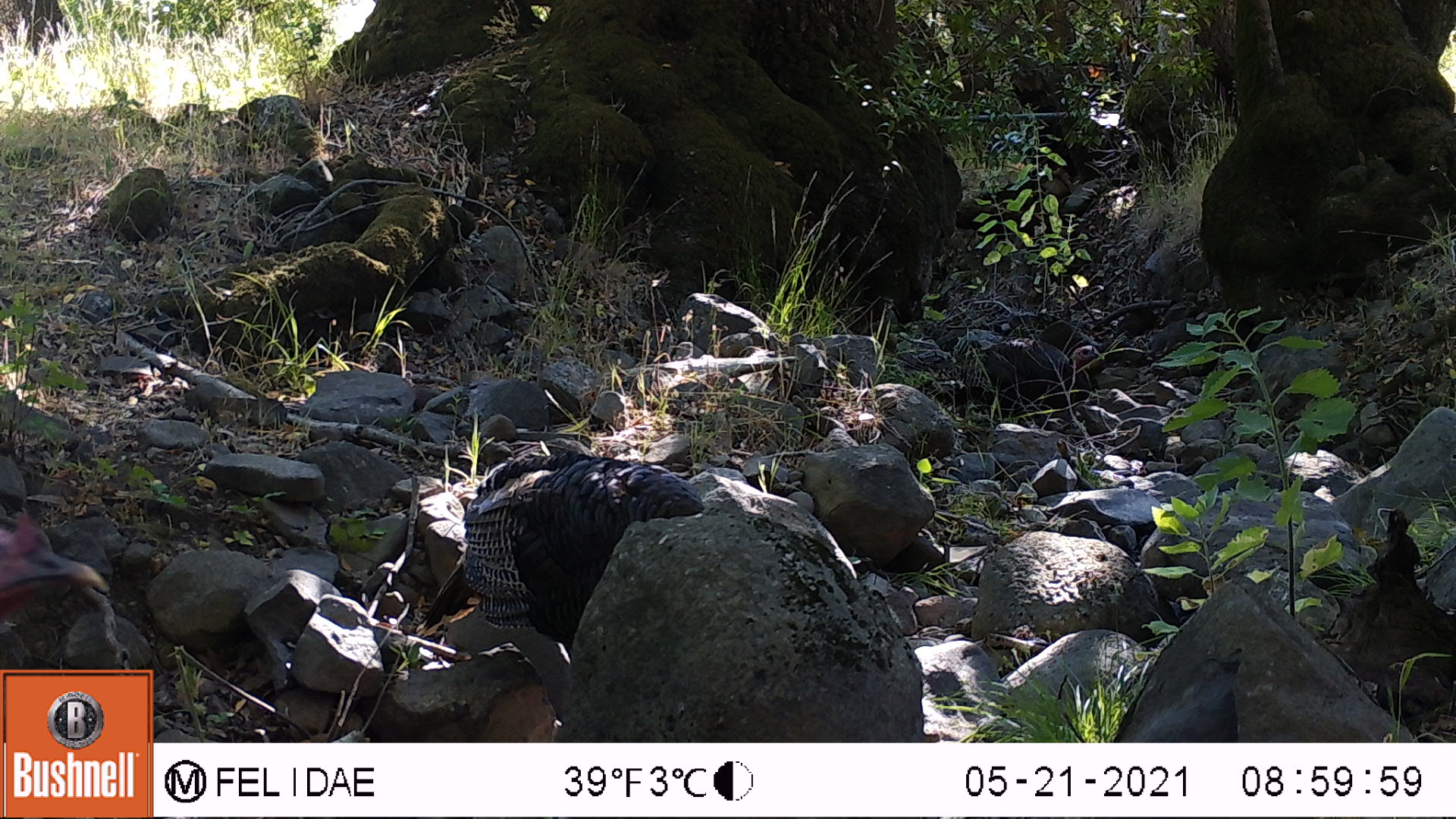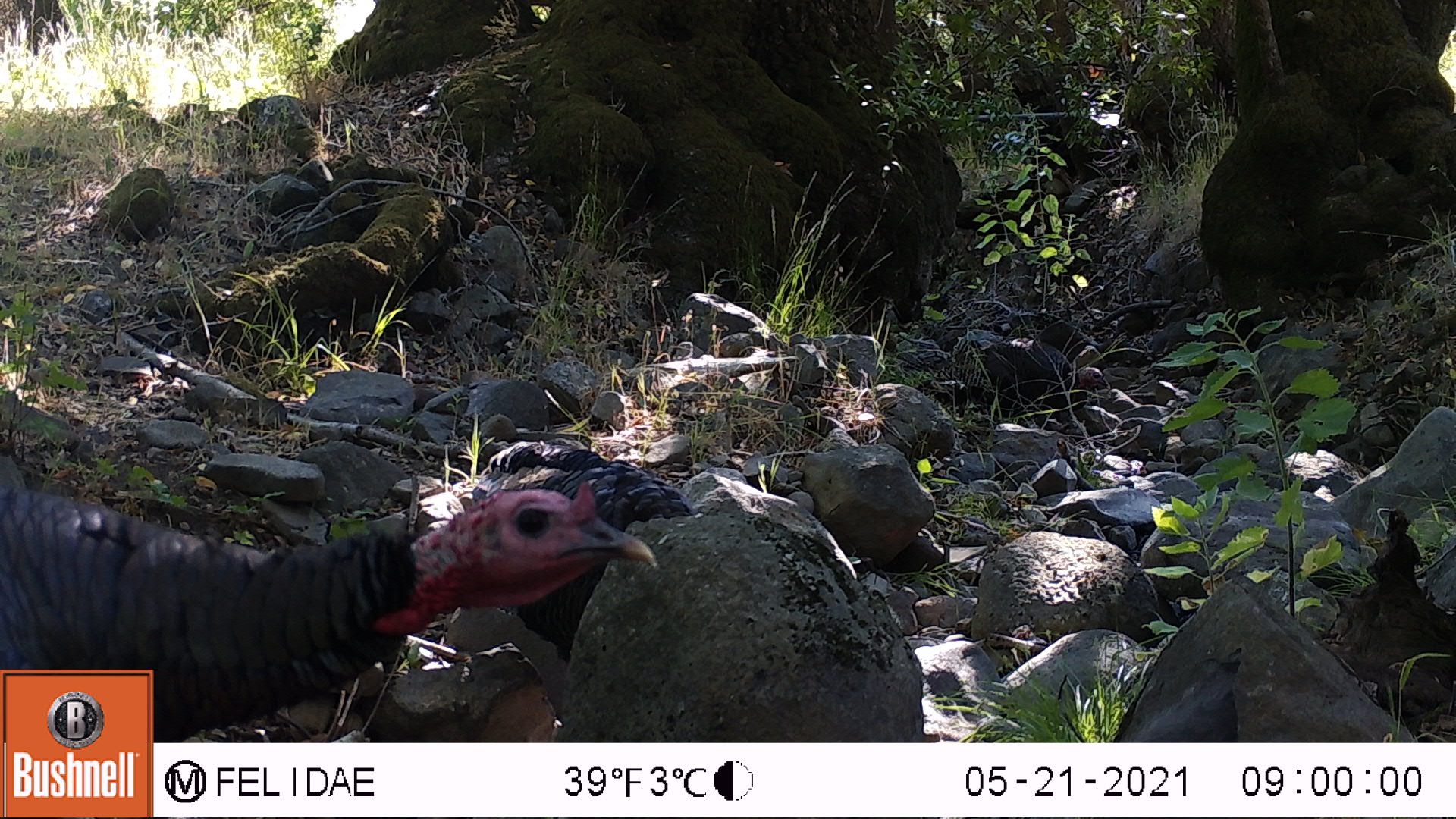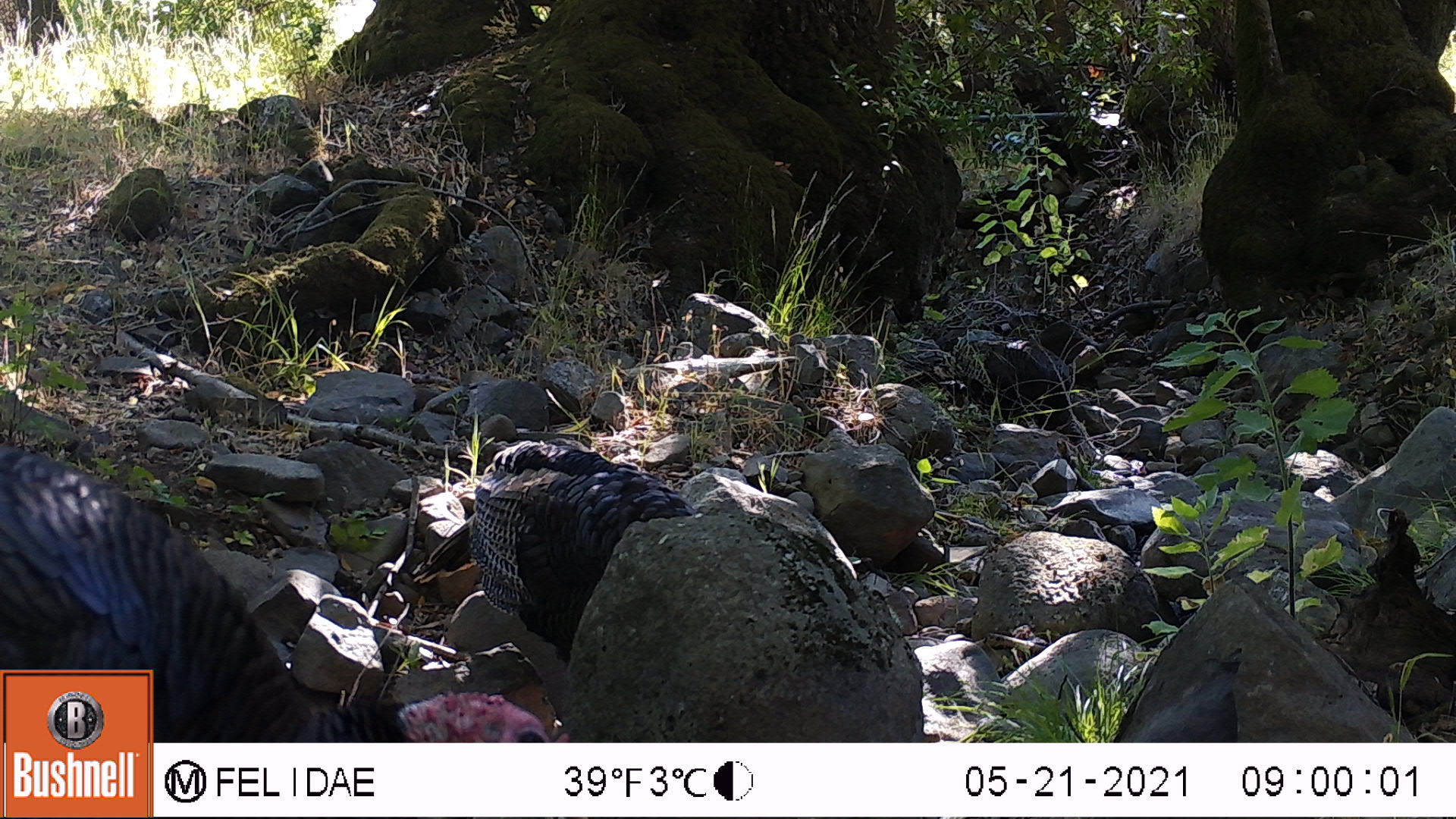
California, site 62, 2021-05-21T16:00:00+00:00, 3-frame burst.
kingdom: Animalia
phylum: Chordata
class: Aves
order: Galliformes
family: Phasianidae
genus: Meleagris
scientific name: Meleagris gallopavo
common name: turkey